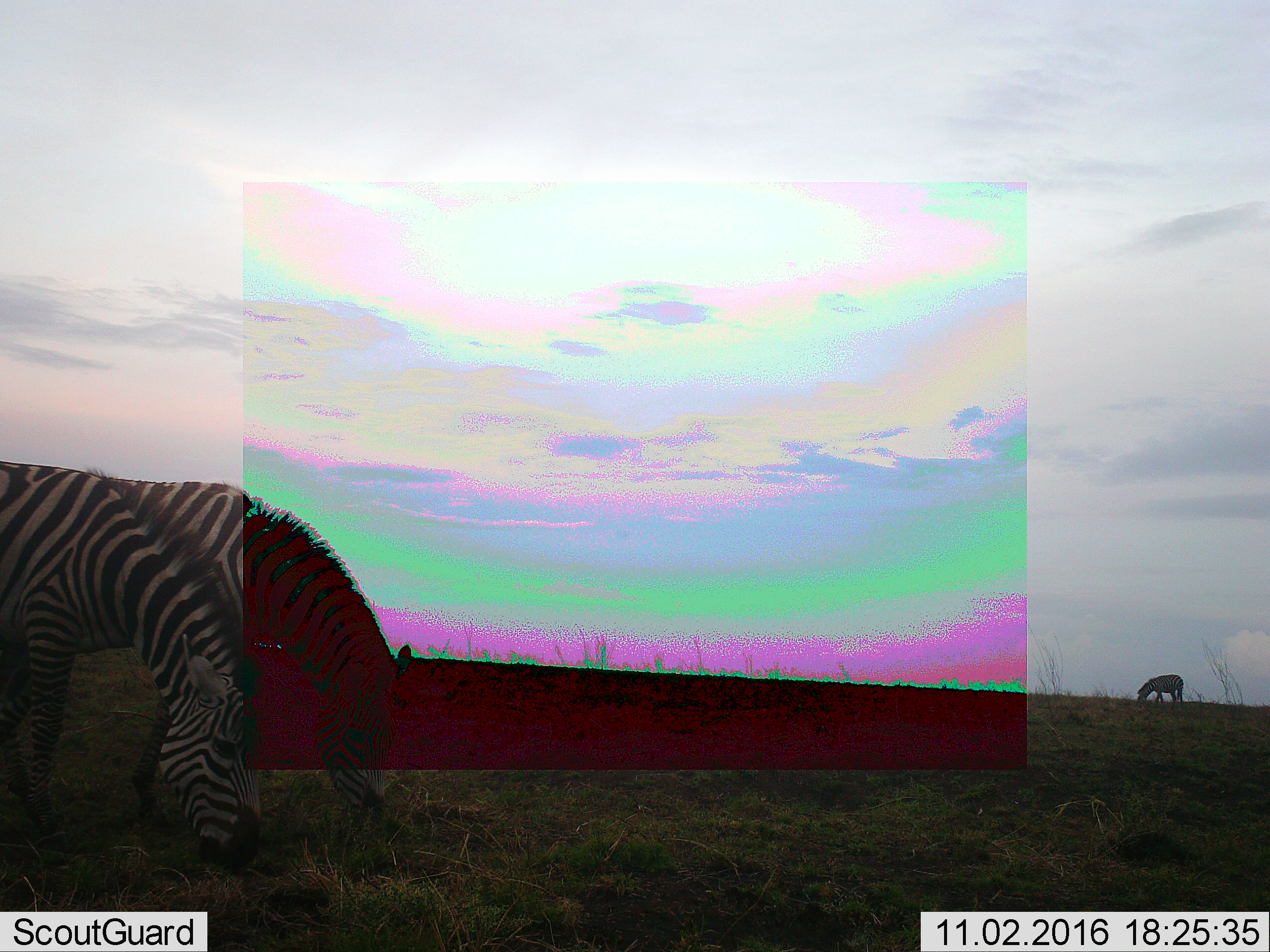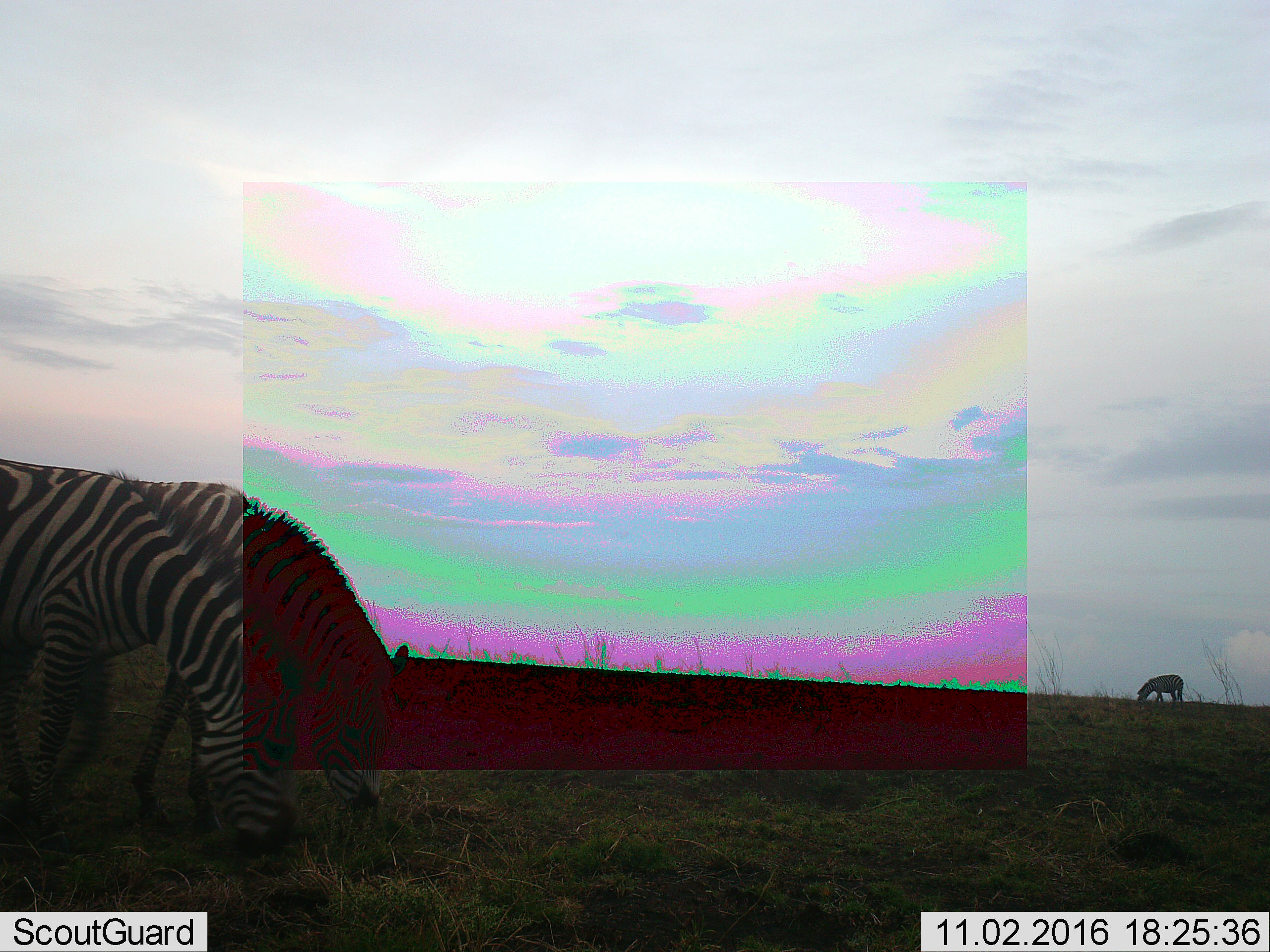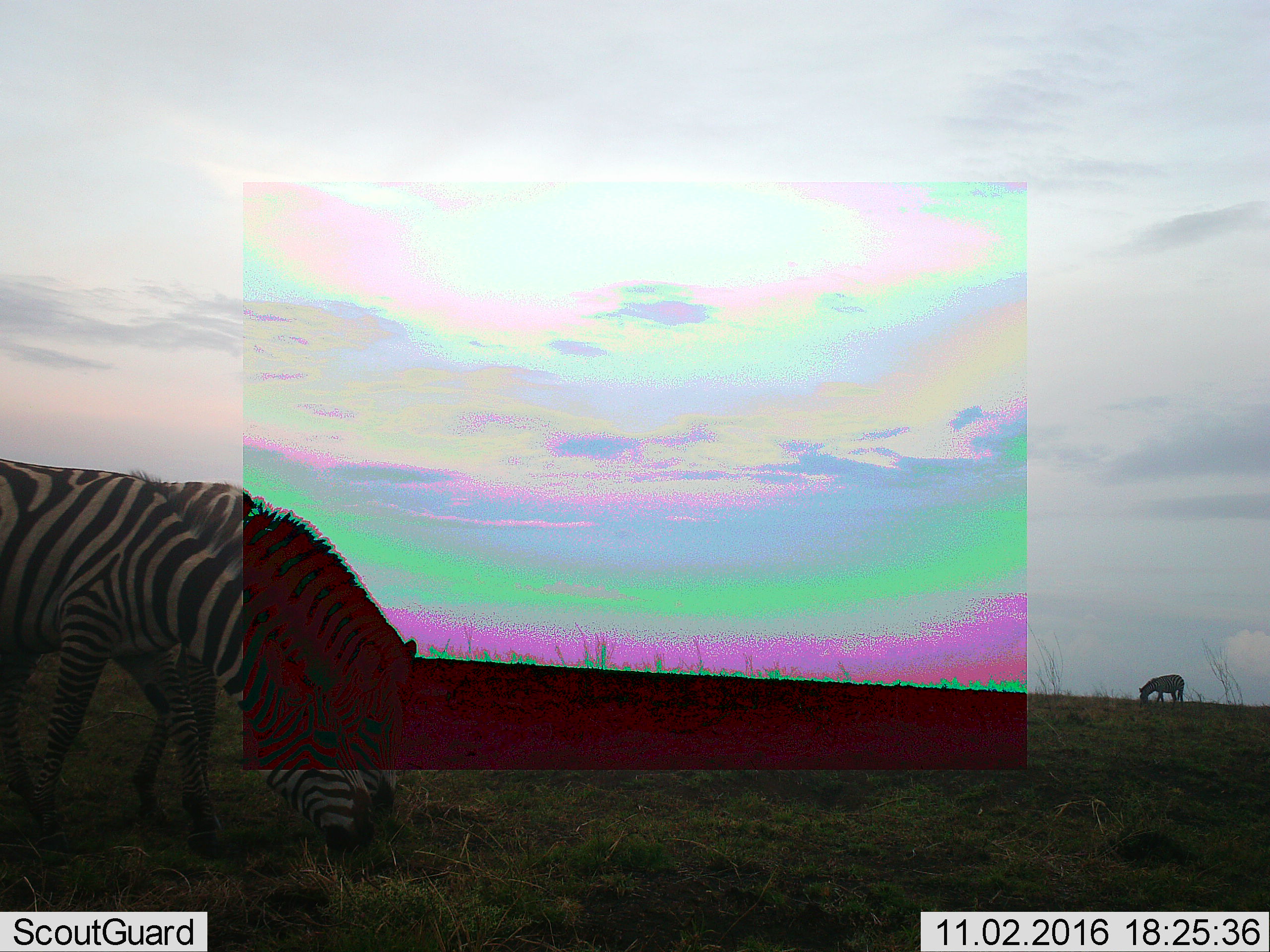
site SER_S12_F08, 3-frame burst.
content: unidentified animal